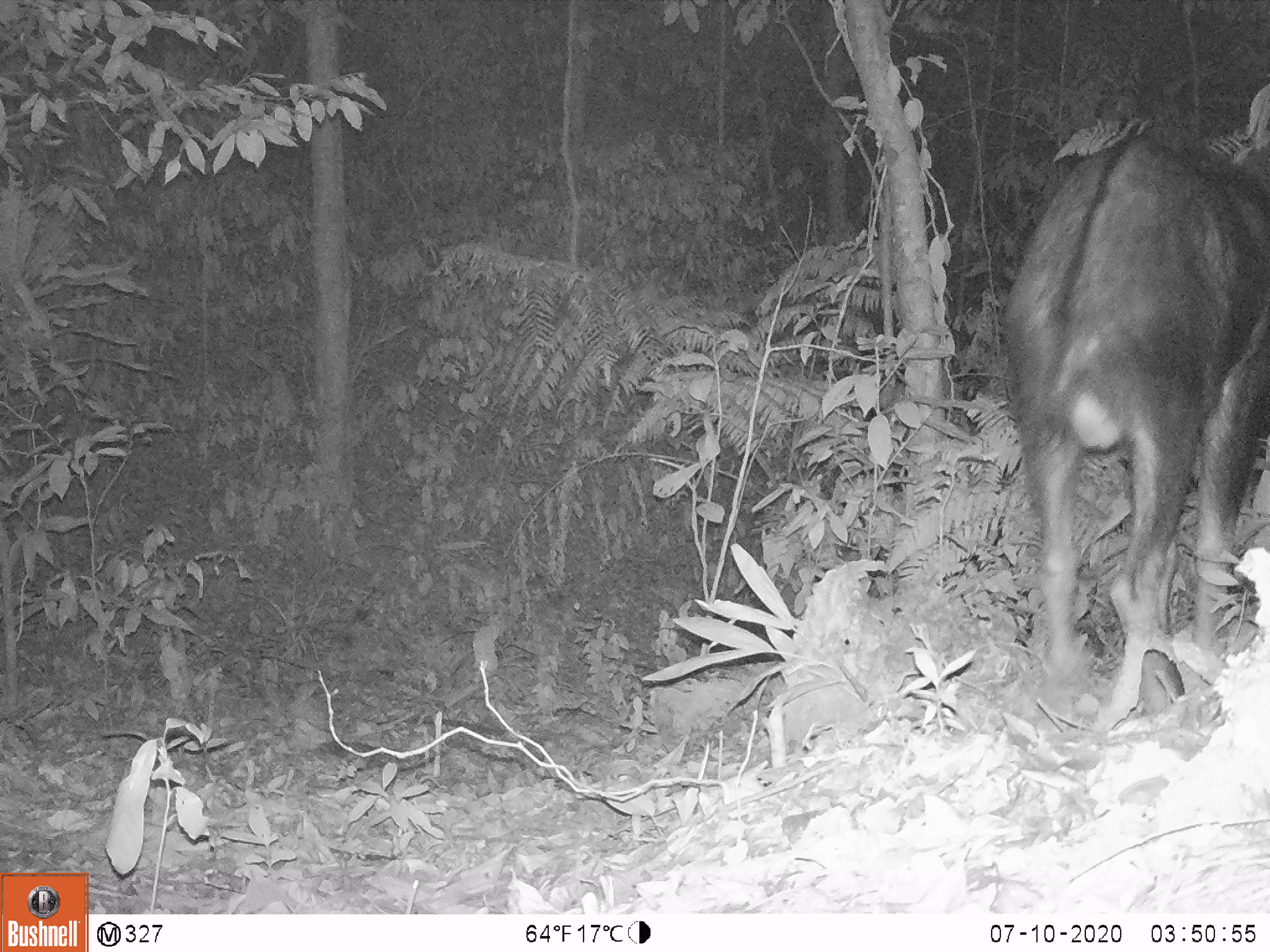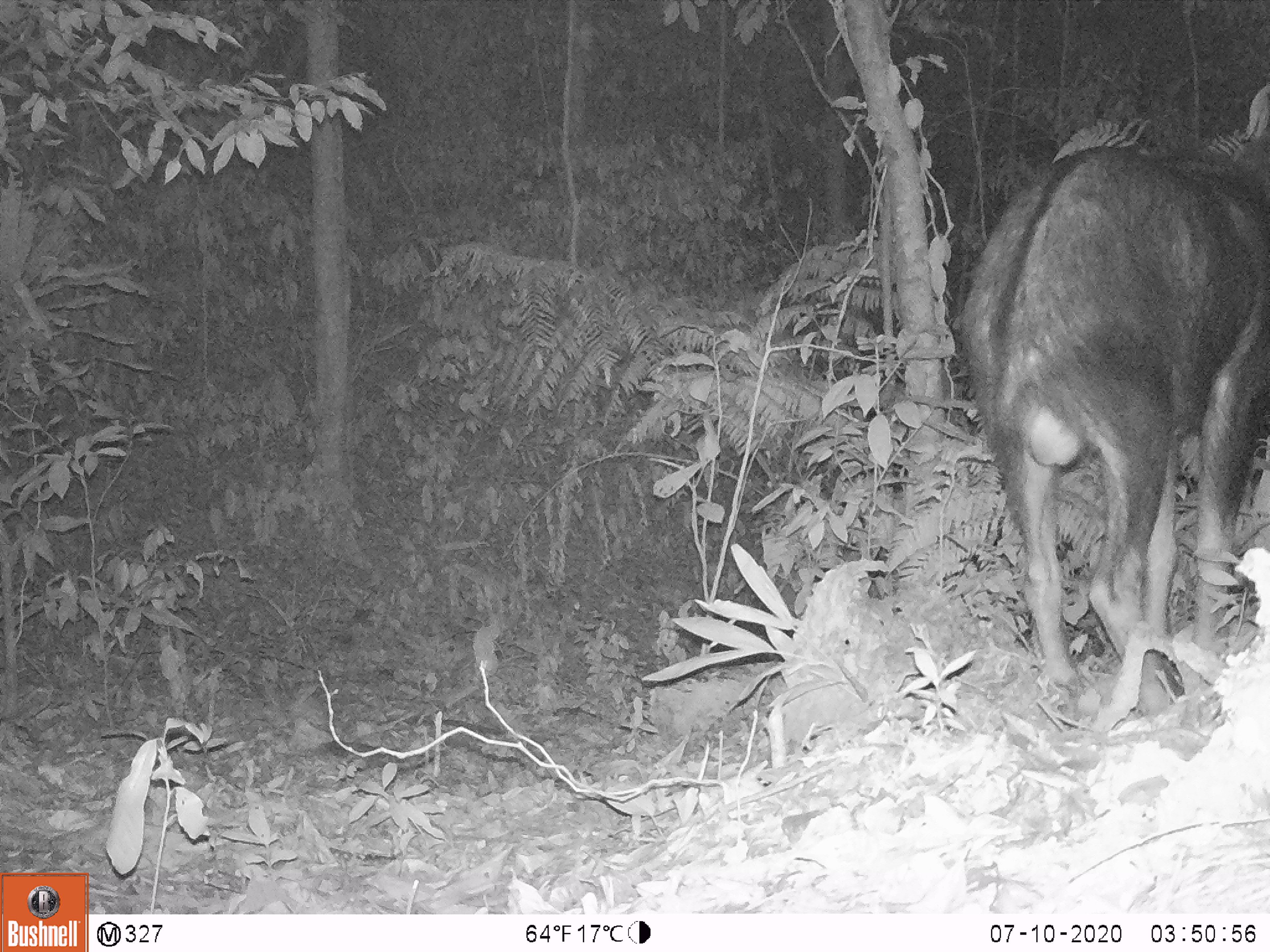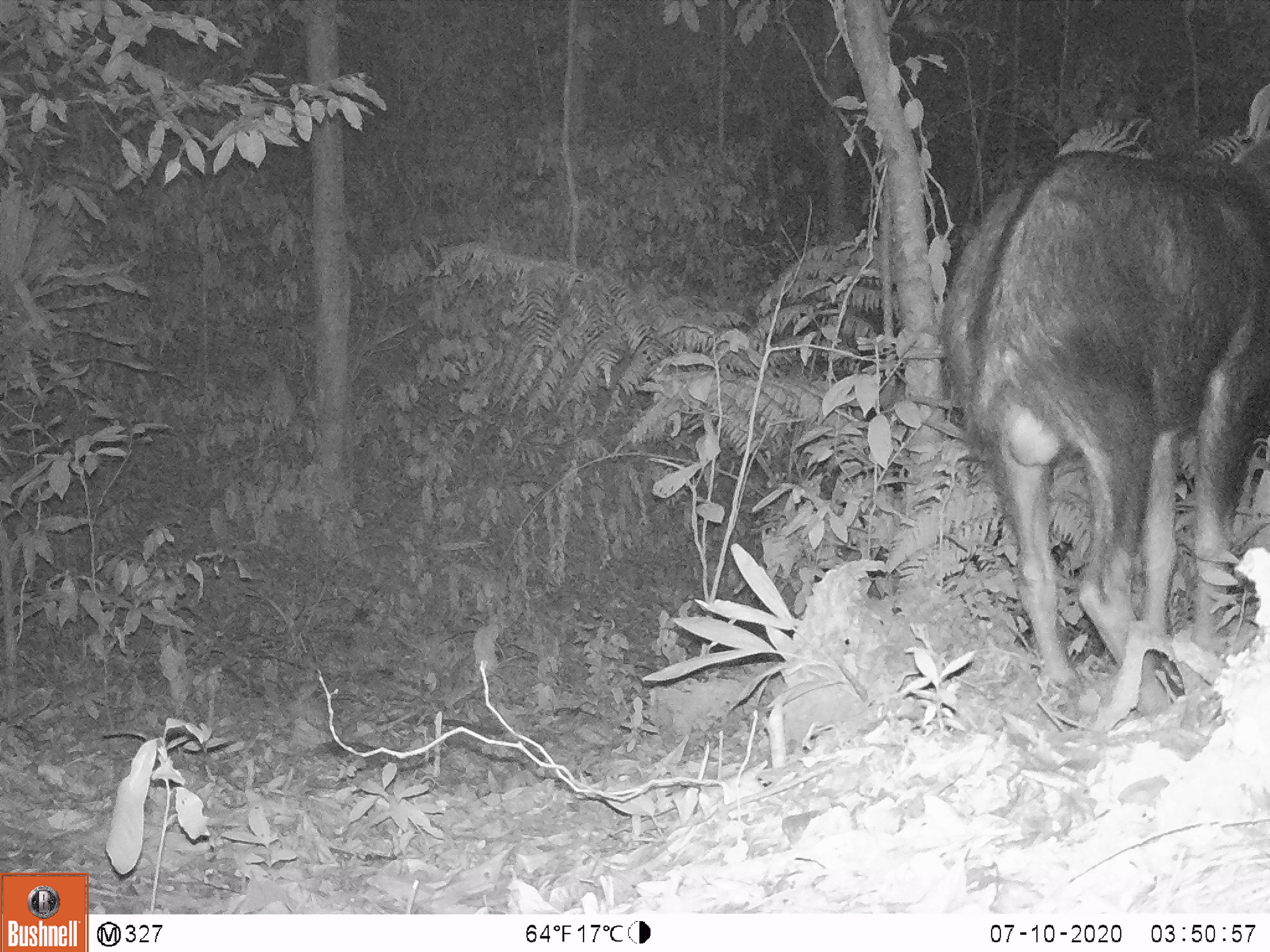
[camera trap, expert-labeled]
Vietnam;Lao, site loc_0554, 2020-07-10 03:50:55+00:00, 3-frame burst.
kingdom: Animalia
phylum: Chordata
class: Mammalia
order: Artiodactyla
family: Cervidae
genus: Rusa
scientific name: Rusa unicolor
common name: sambar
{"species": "sambar (Rusa unicolor)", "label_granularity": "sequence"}